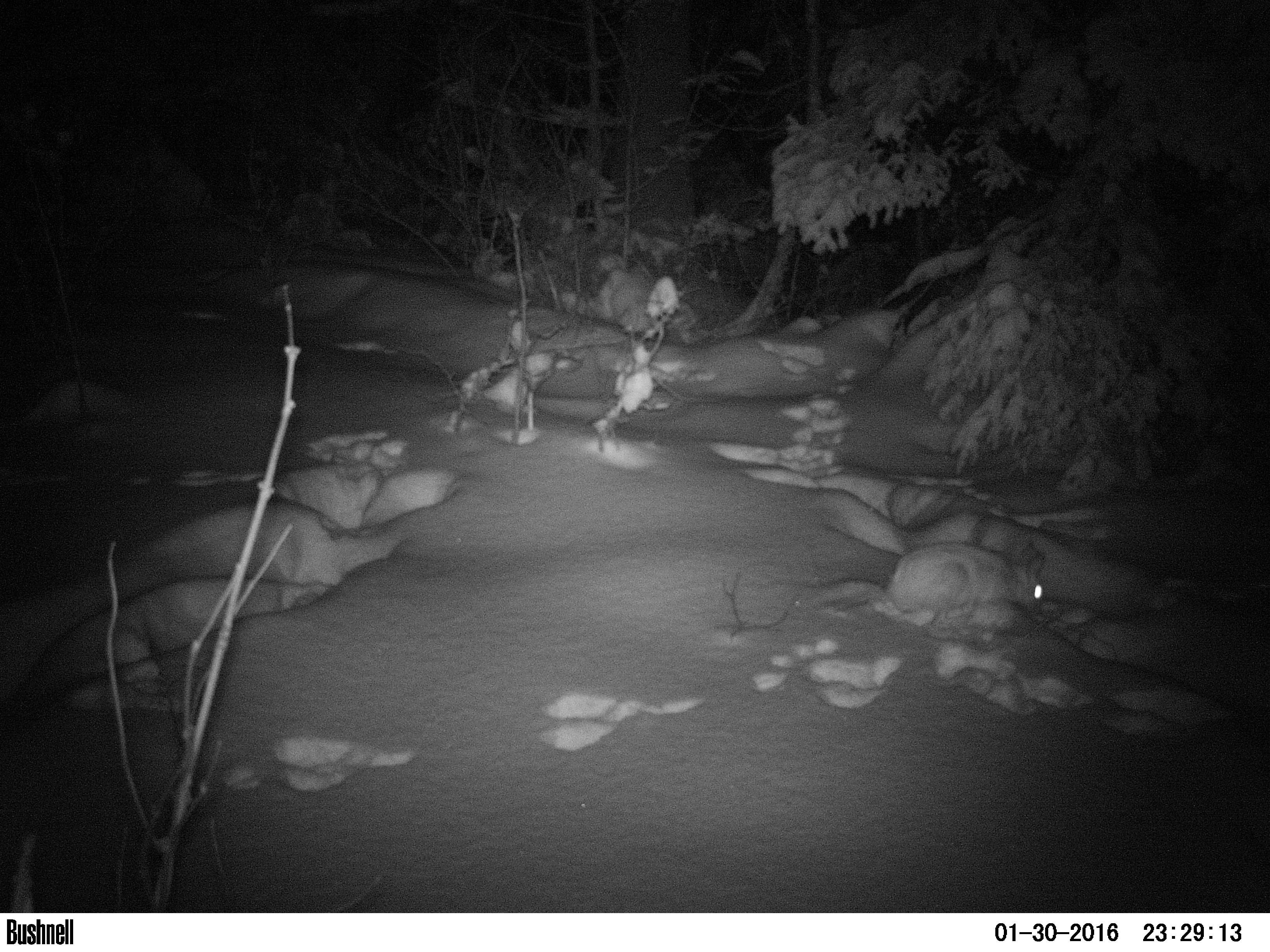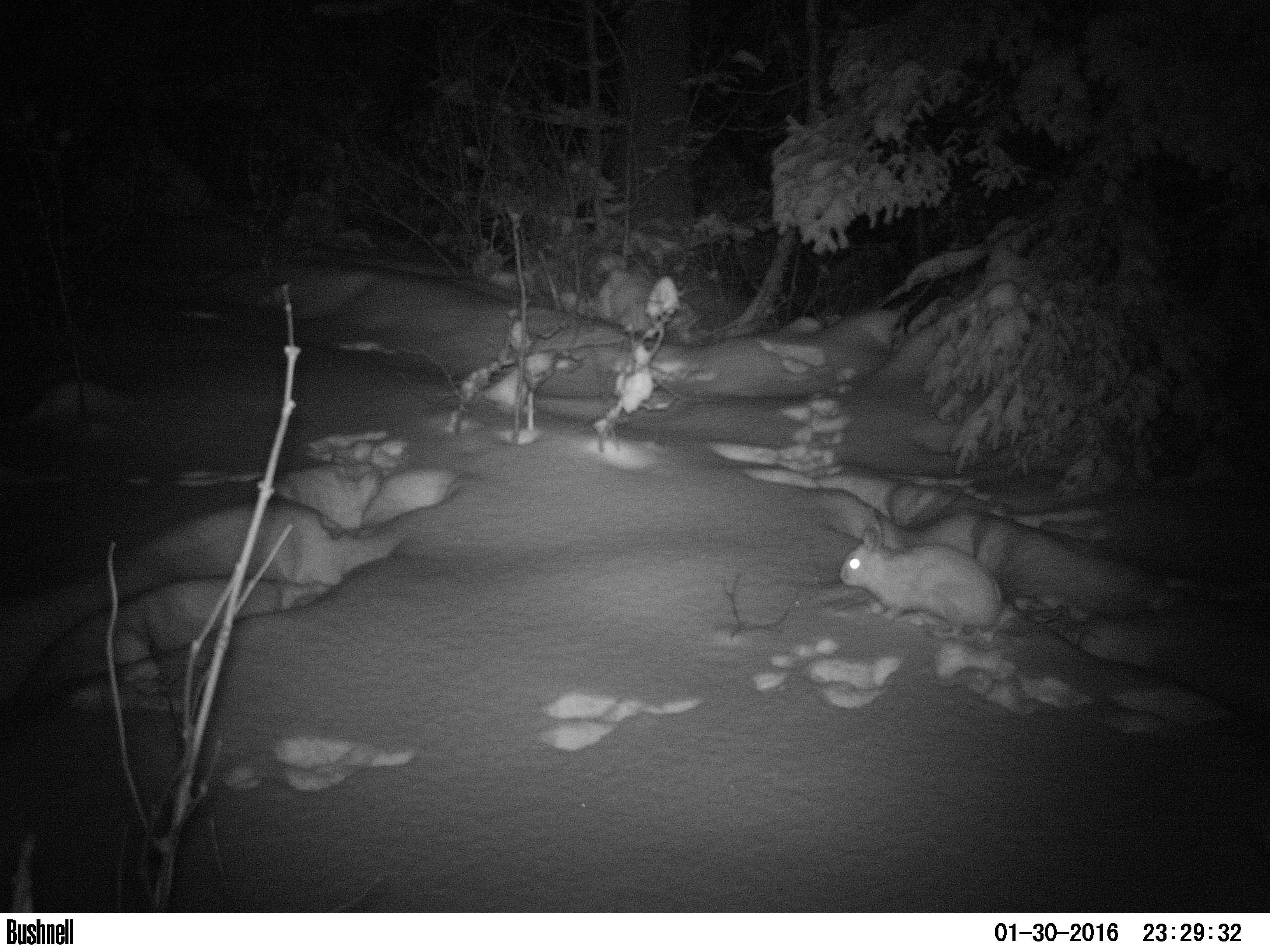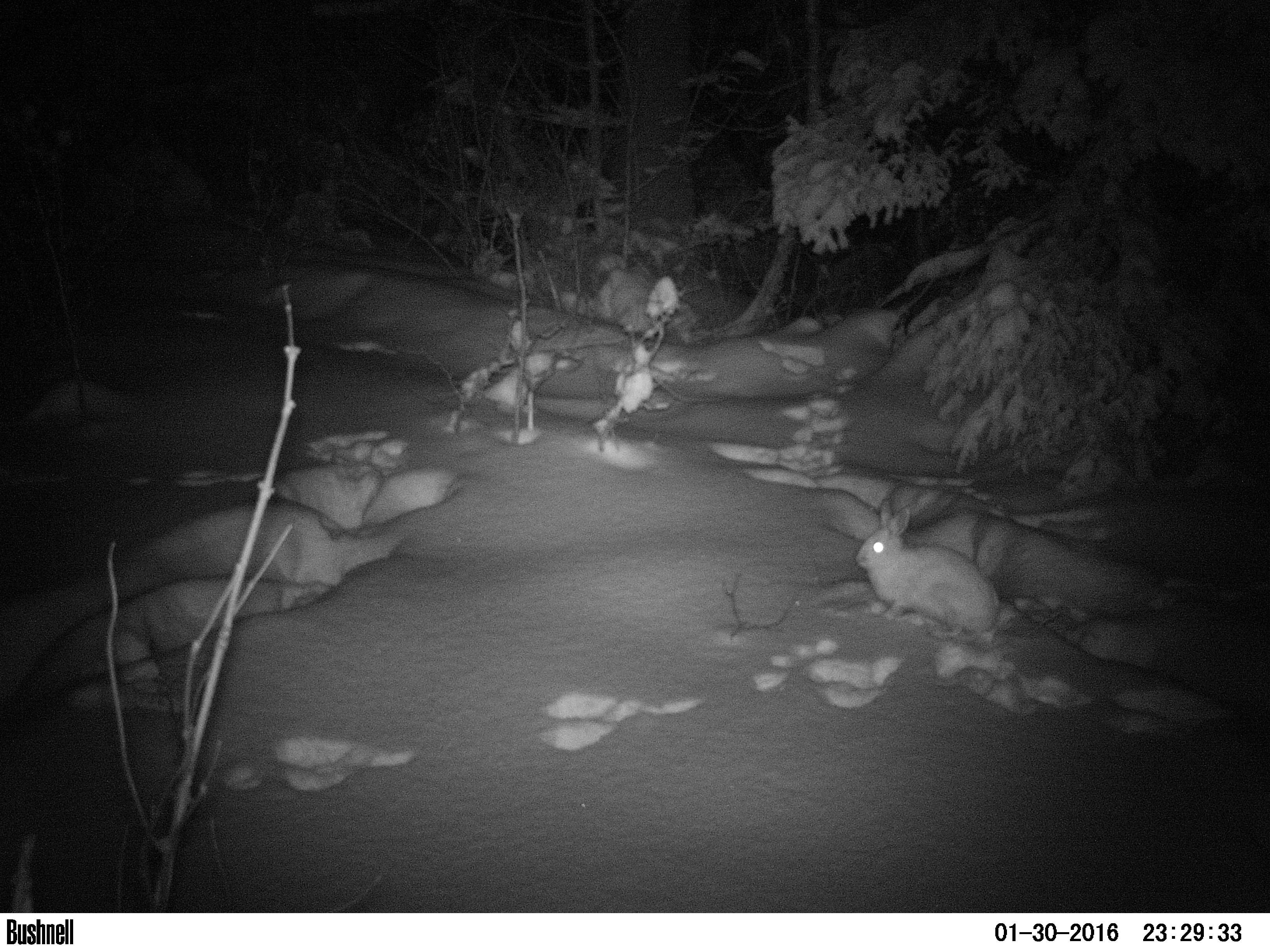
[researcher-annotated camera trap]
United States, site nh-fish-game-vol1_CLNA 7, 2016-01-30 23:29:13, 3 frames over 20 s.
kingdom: Animalia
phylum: Chordata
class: Mammalia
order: Lagomorpha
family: Leporidae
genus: Lepus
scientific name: Lepus americanus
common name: snowshoe hare